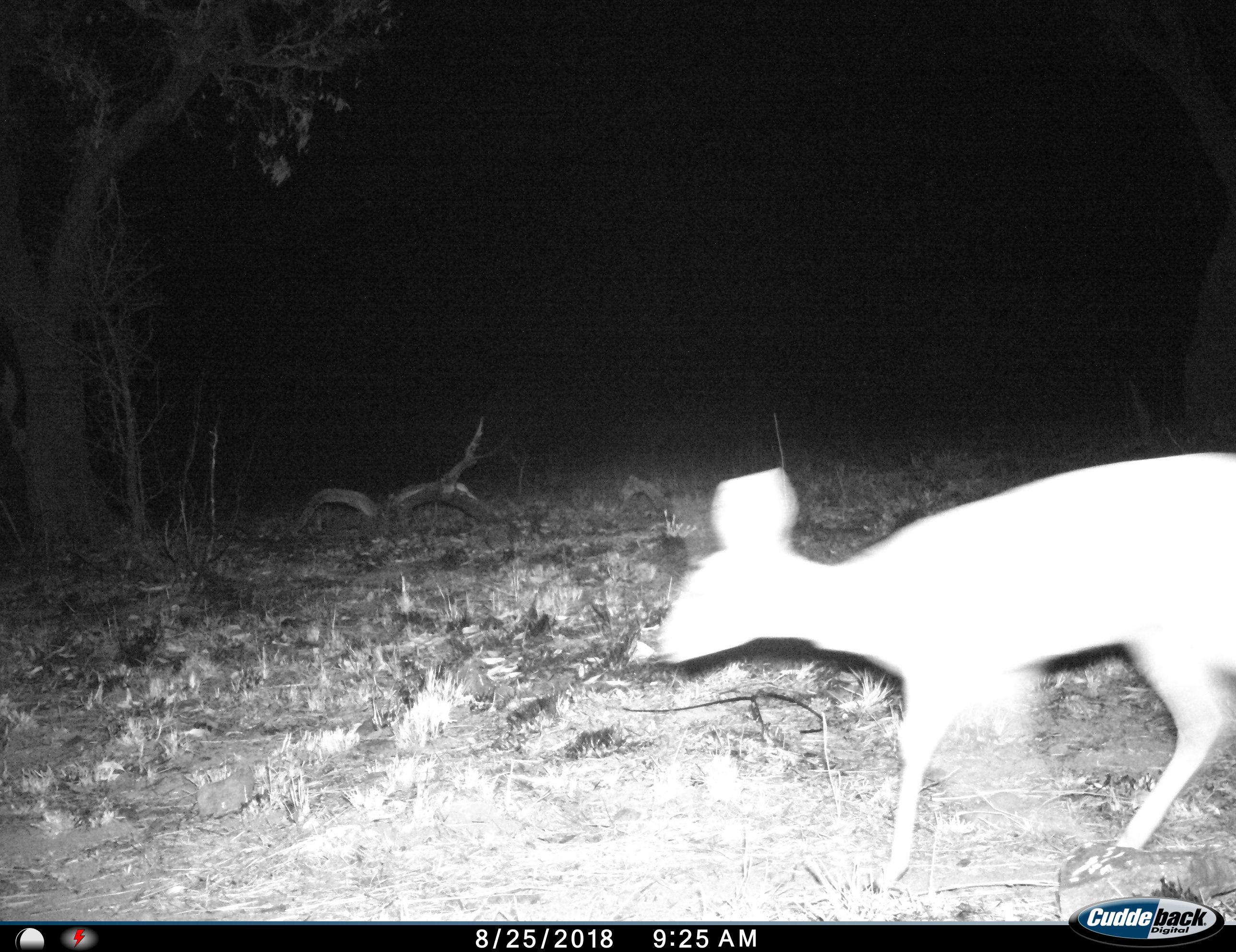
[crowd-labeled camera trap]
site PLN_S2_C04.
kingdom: Animalia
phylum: Chordata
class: Mammalia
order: Artiodactyla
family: Bovidae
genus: Raphicerus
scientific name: Raphicerus campestris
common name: steenbok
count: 1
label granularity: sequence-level